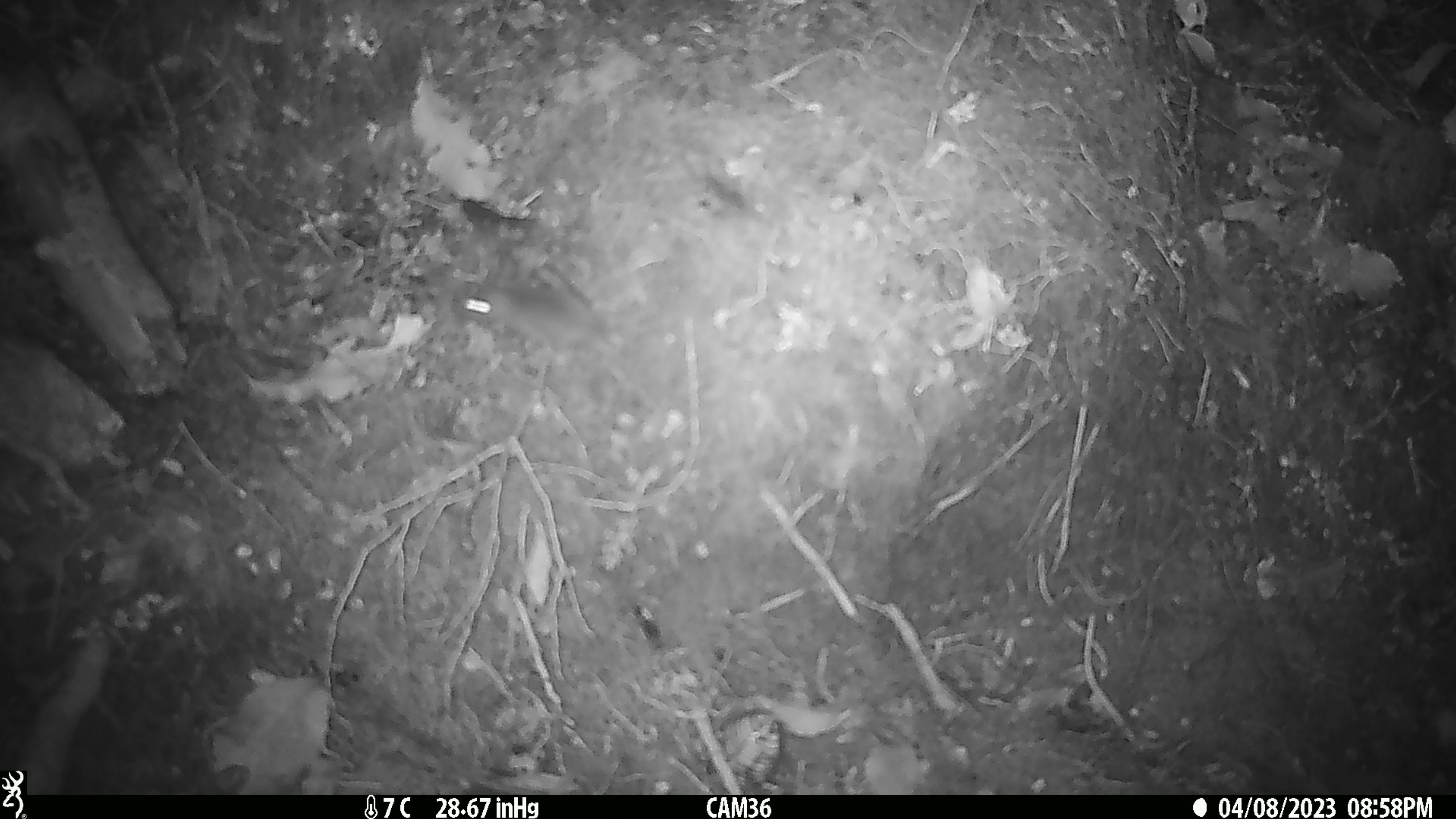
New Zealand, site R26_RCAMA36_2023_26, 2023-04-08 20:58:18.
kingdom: Animalia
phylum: Chordata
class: Mammalia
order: Rodentia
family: Muridae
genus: Mus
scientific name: Mus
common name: mouse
Mouse (Mus).